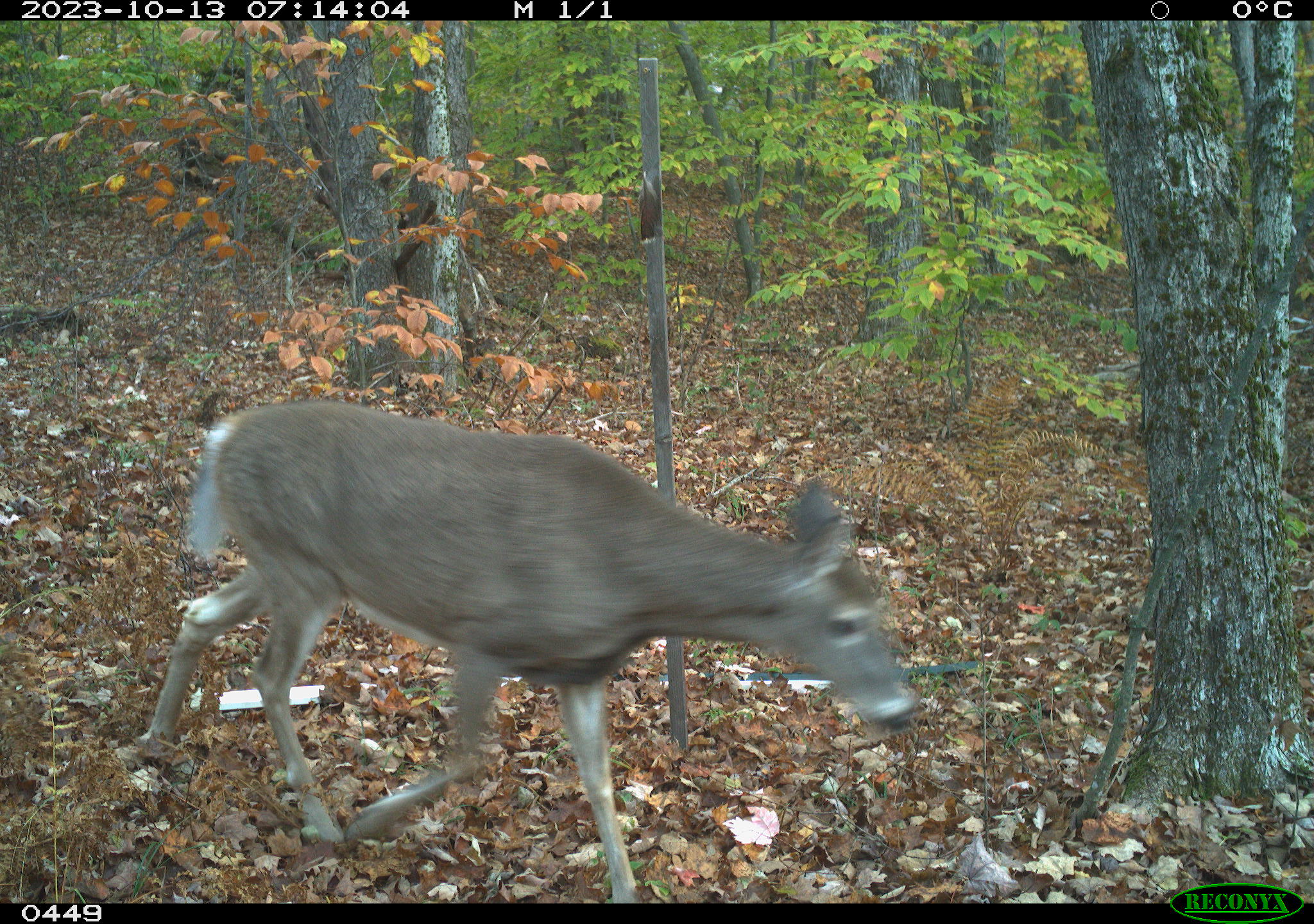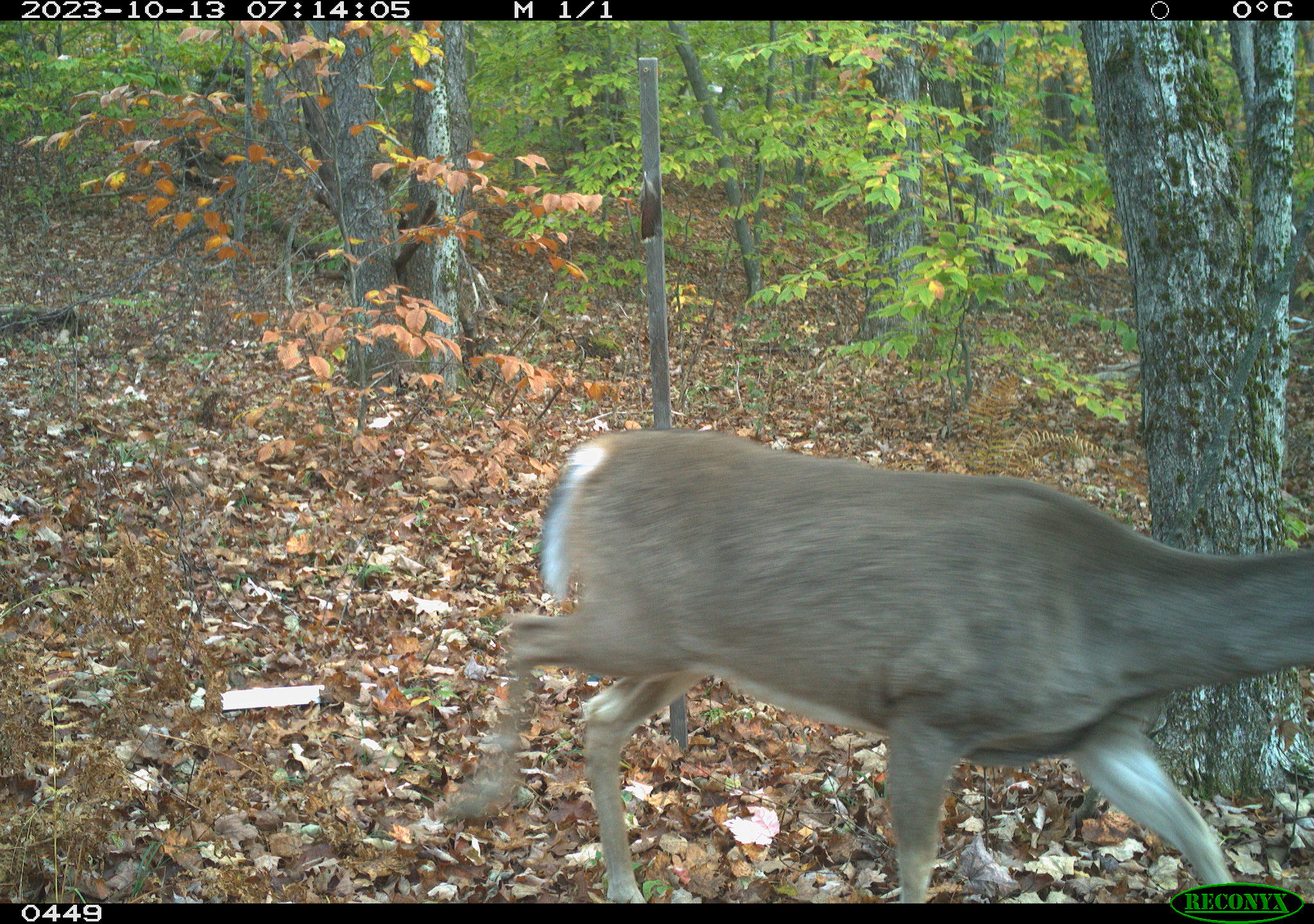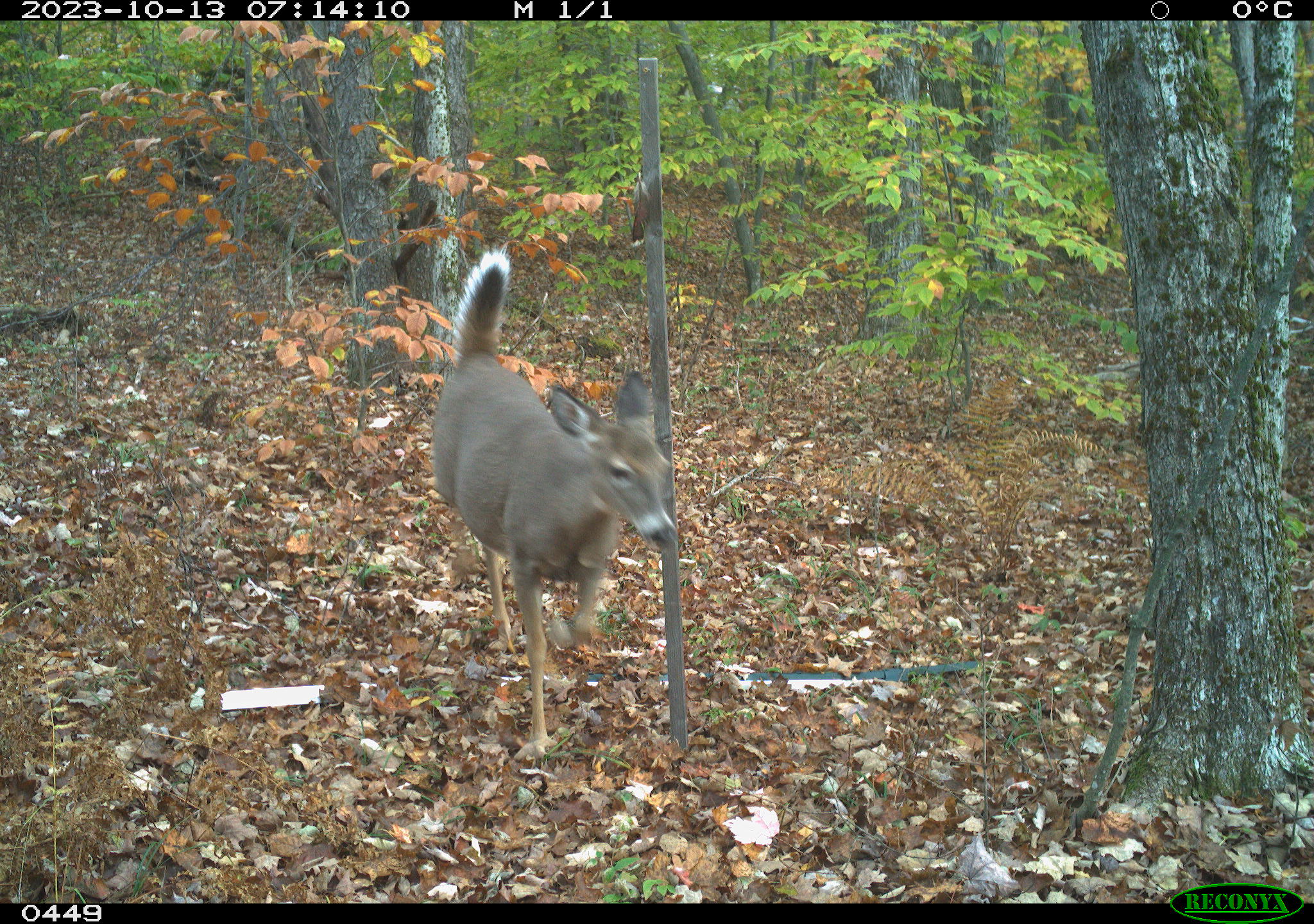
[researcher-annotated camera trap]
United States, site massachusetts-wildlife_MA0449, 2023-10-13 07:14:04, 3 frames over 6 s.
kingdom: Animalia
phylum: Chordata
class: Mammalia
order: Artiodactyla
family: Cervidae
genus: Odocoileus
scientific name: Odocoileus virginianus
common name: white-tailed deer